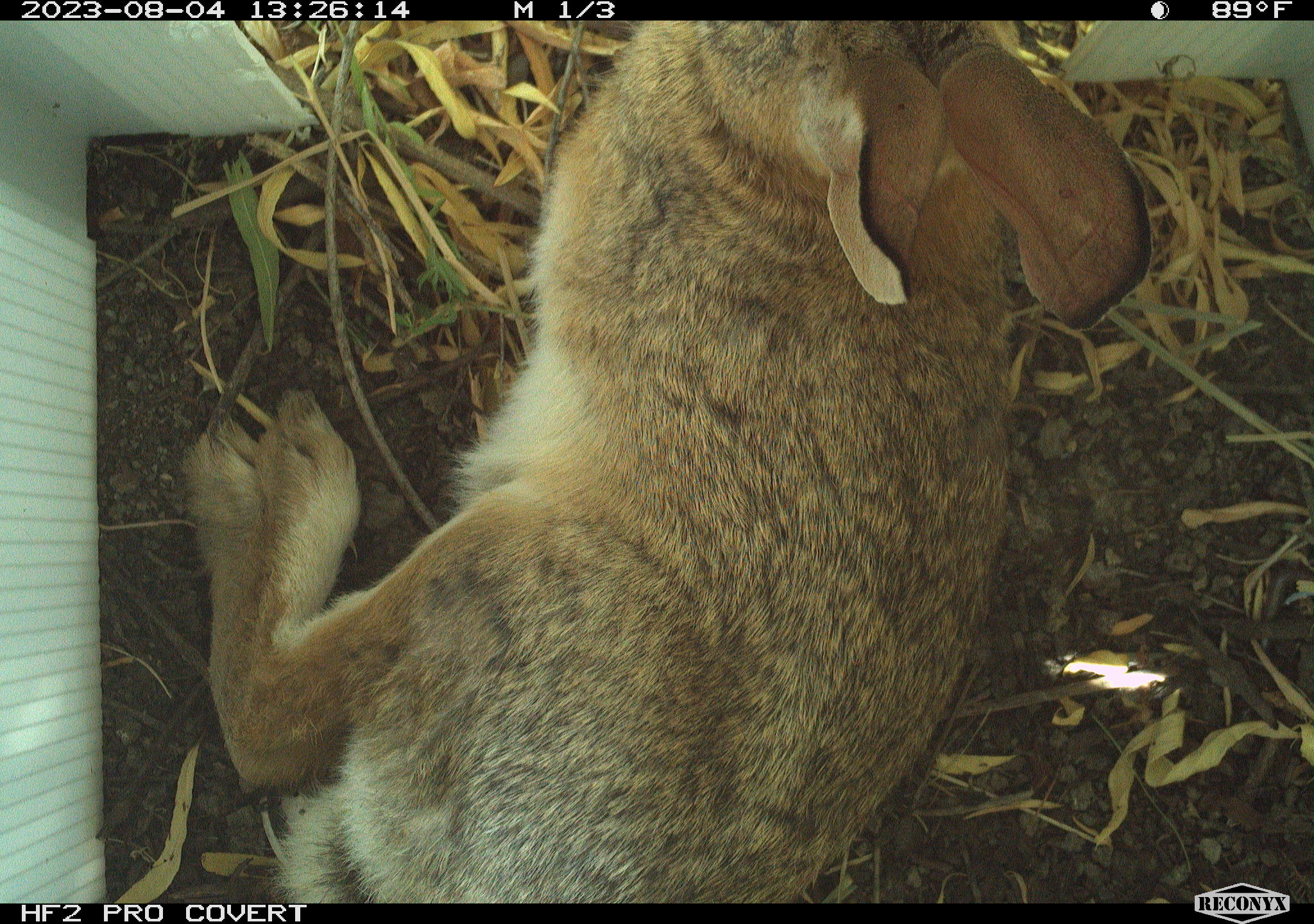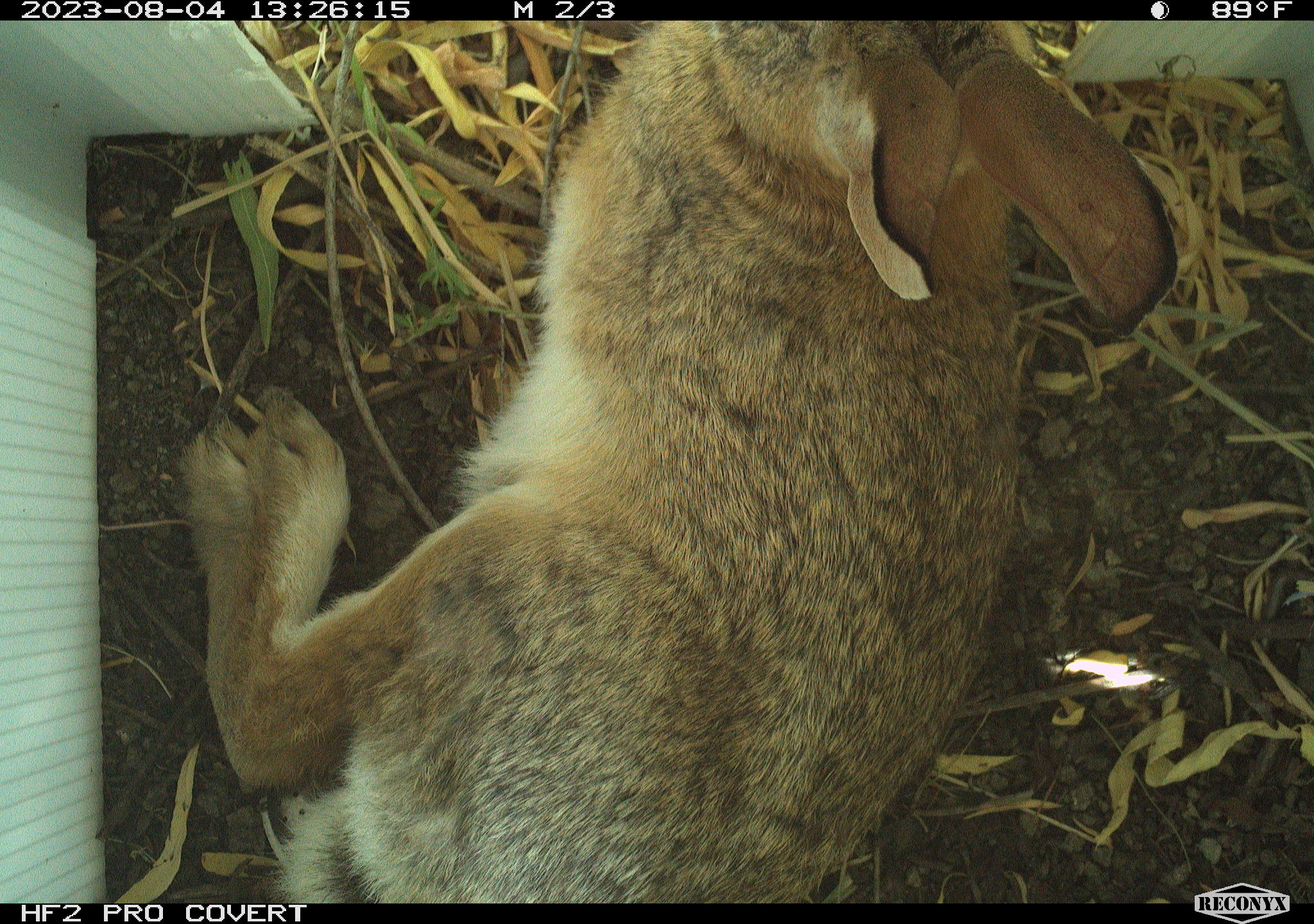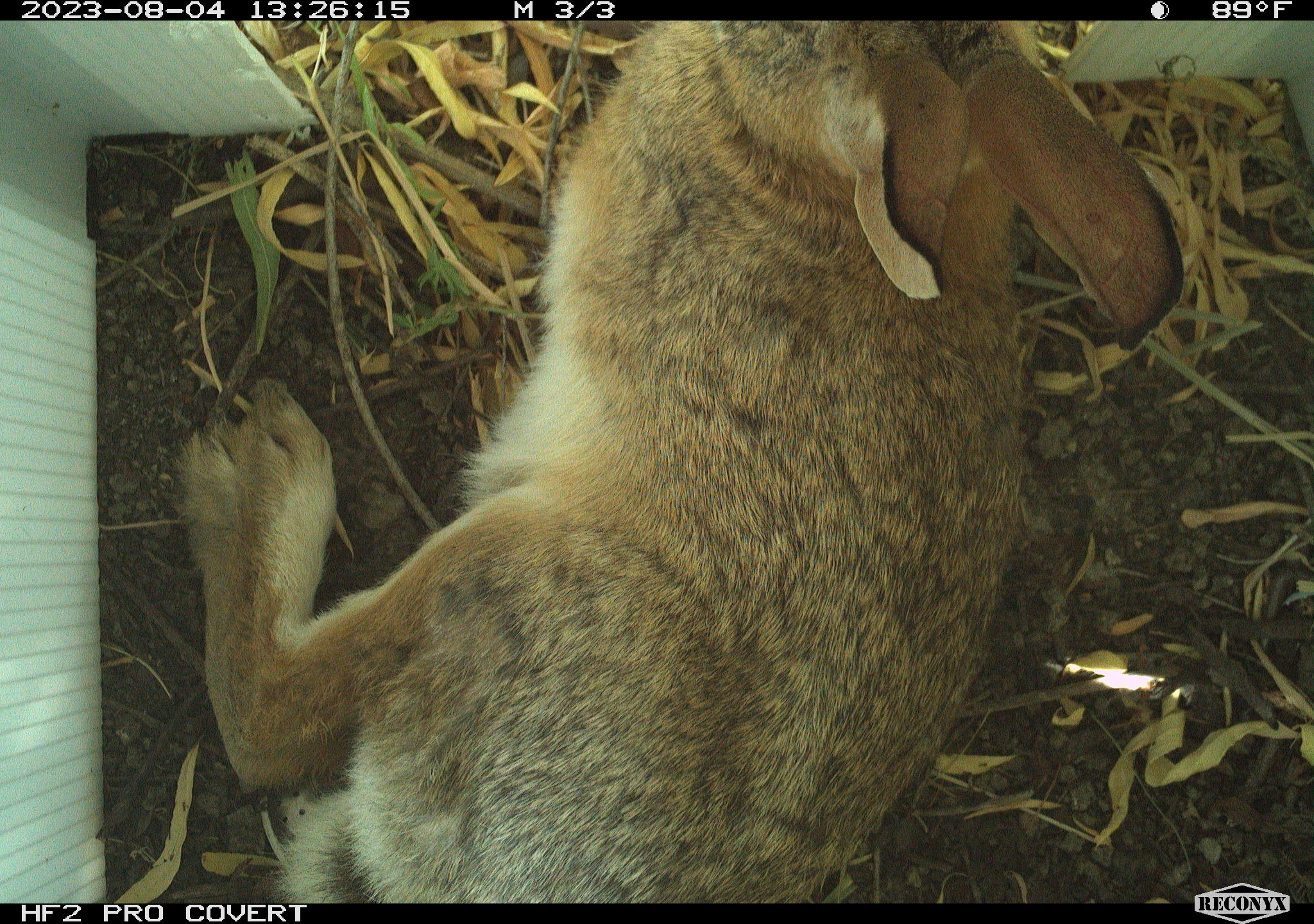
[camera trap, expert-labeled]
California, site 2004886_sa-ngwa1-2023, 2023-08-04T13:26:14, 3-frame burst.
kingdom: Animalia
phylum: Chordata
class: Mammalia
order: Lagomorpha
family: Leporidae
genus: Sylvilagus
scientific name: Sylvilagus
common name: cottontail rabbits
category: sylvilagus species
Sylvilagus species (cottontail rabbits) (Sylvilagus).